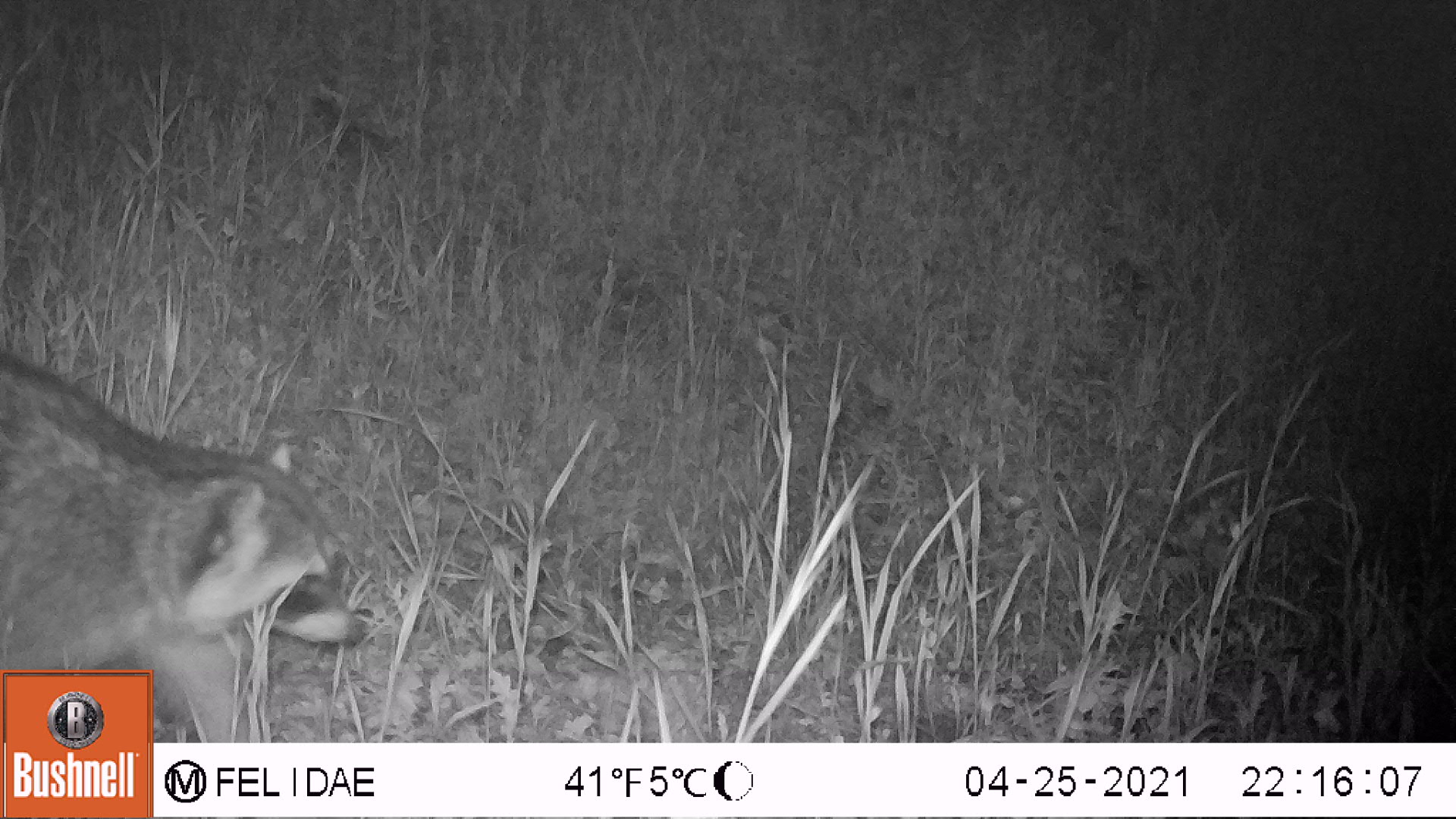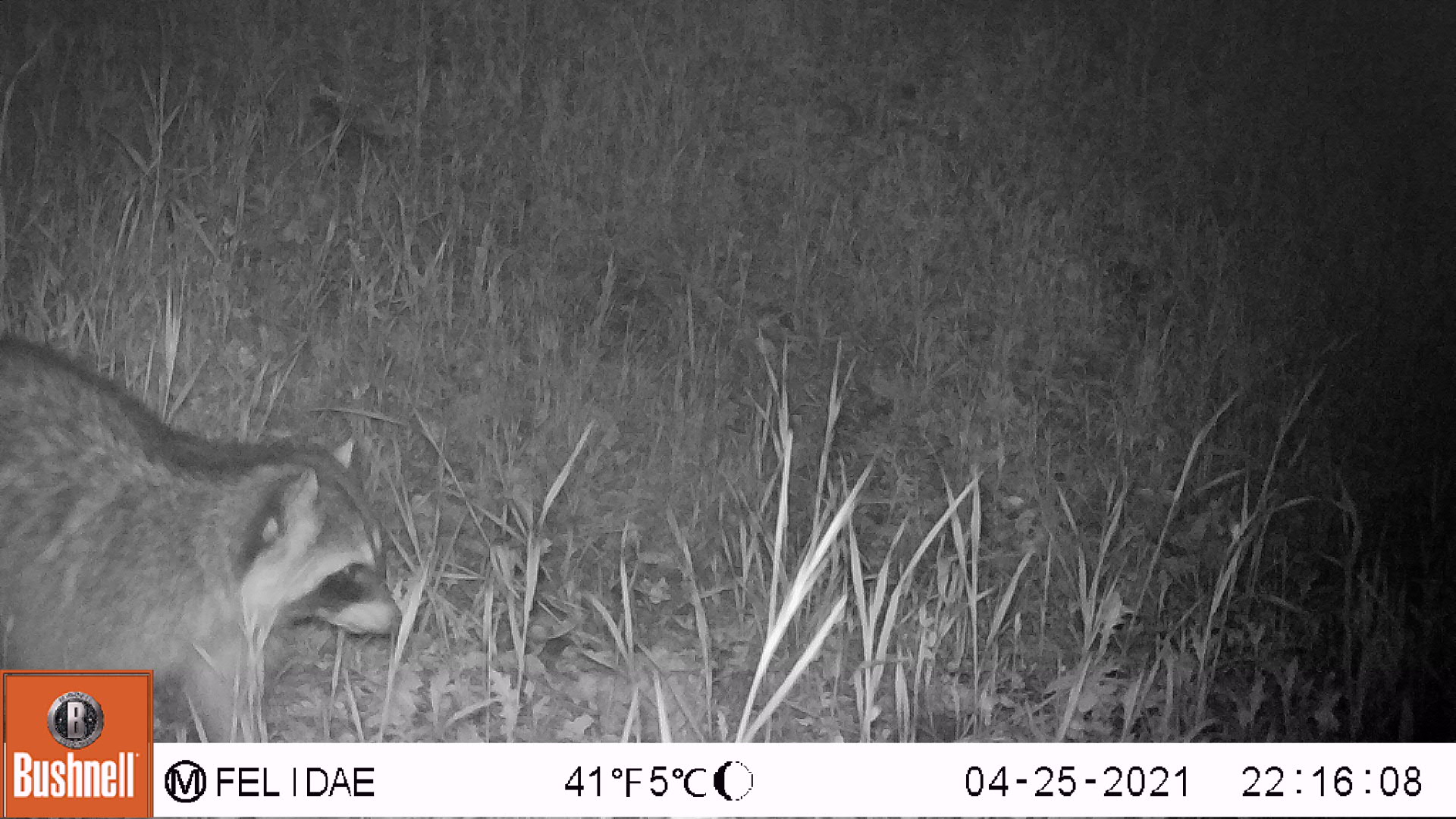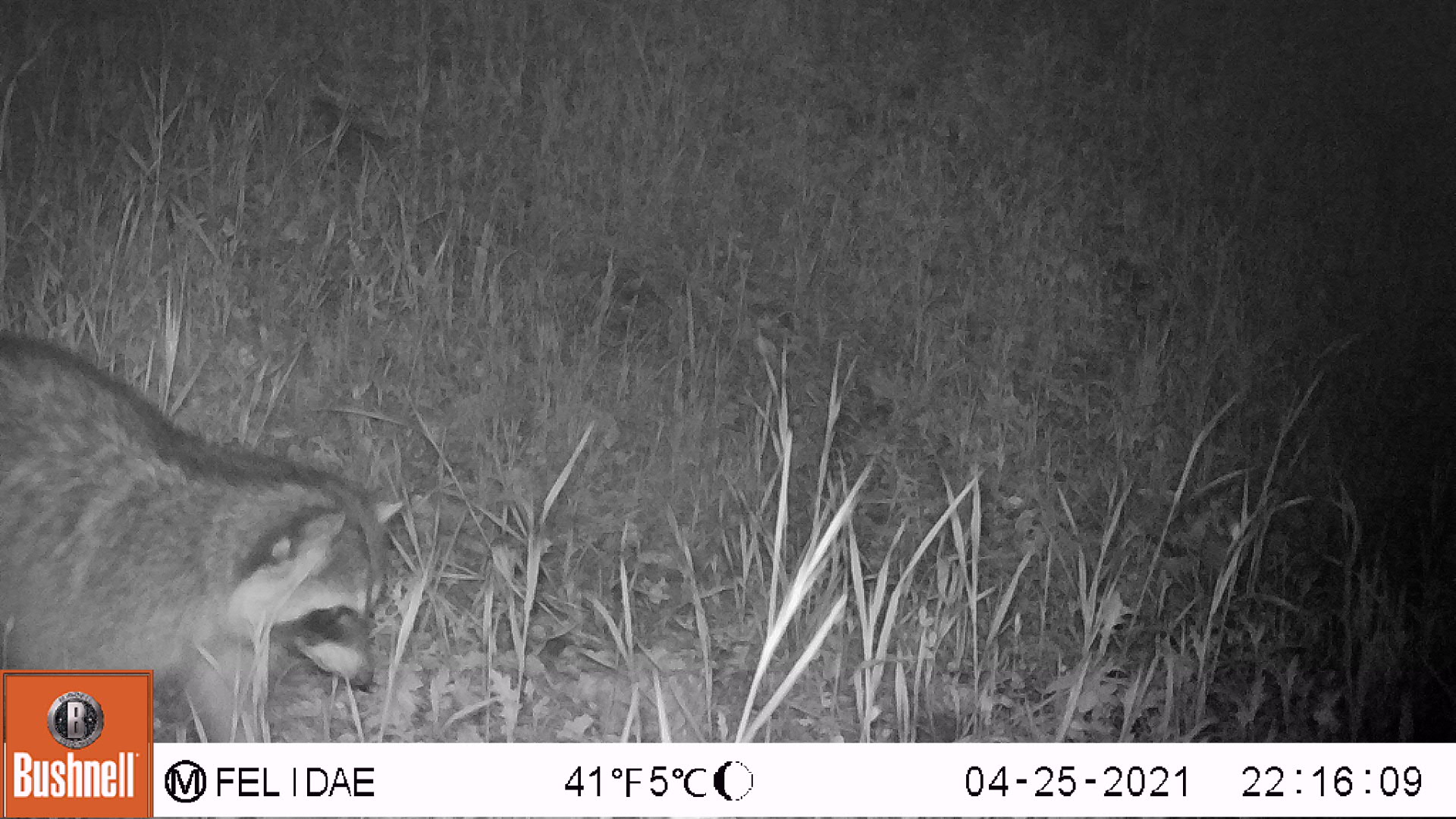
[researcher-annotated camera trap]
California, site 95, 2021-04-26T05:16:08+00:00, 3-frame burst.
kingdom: Animalia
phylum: Chordata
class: Mammalia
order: Carnivora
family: Procyonidae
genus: Procyon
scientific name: Procyon lotor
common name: raccoon